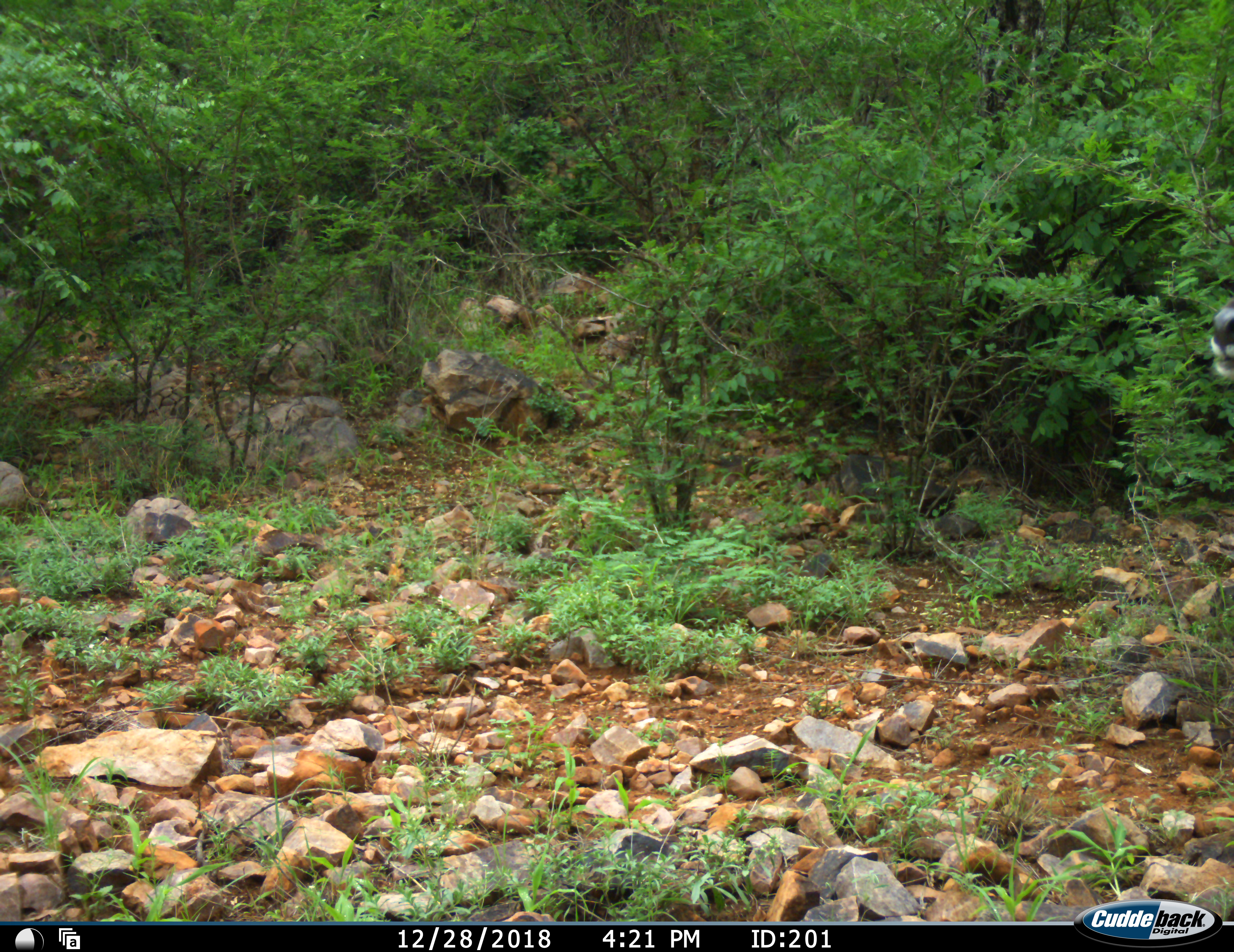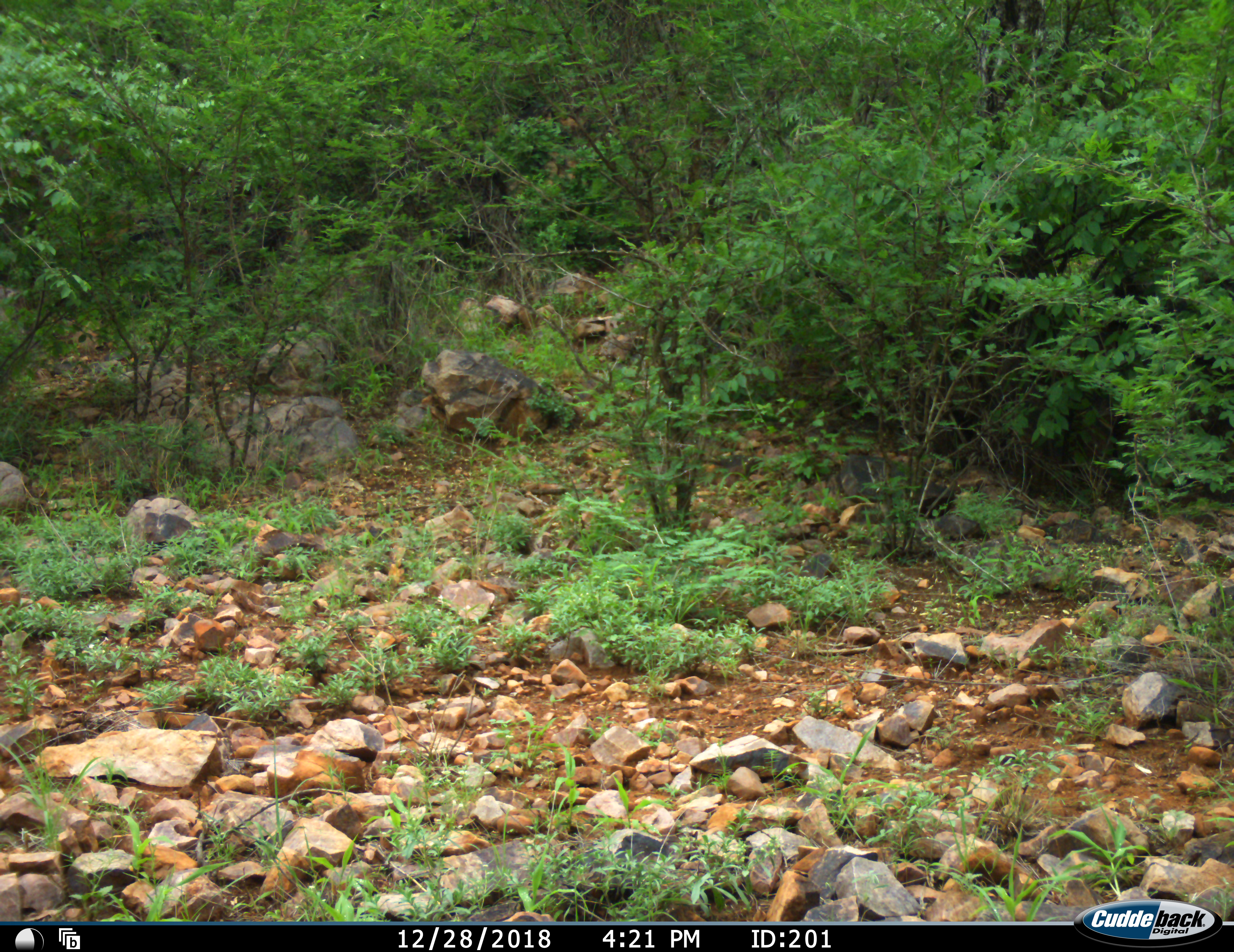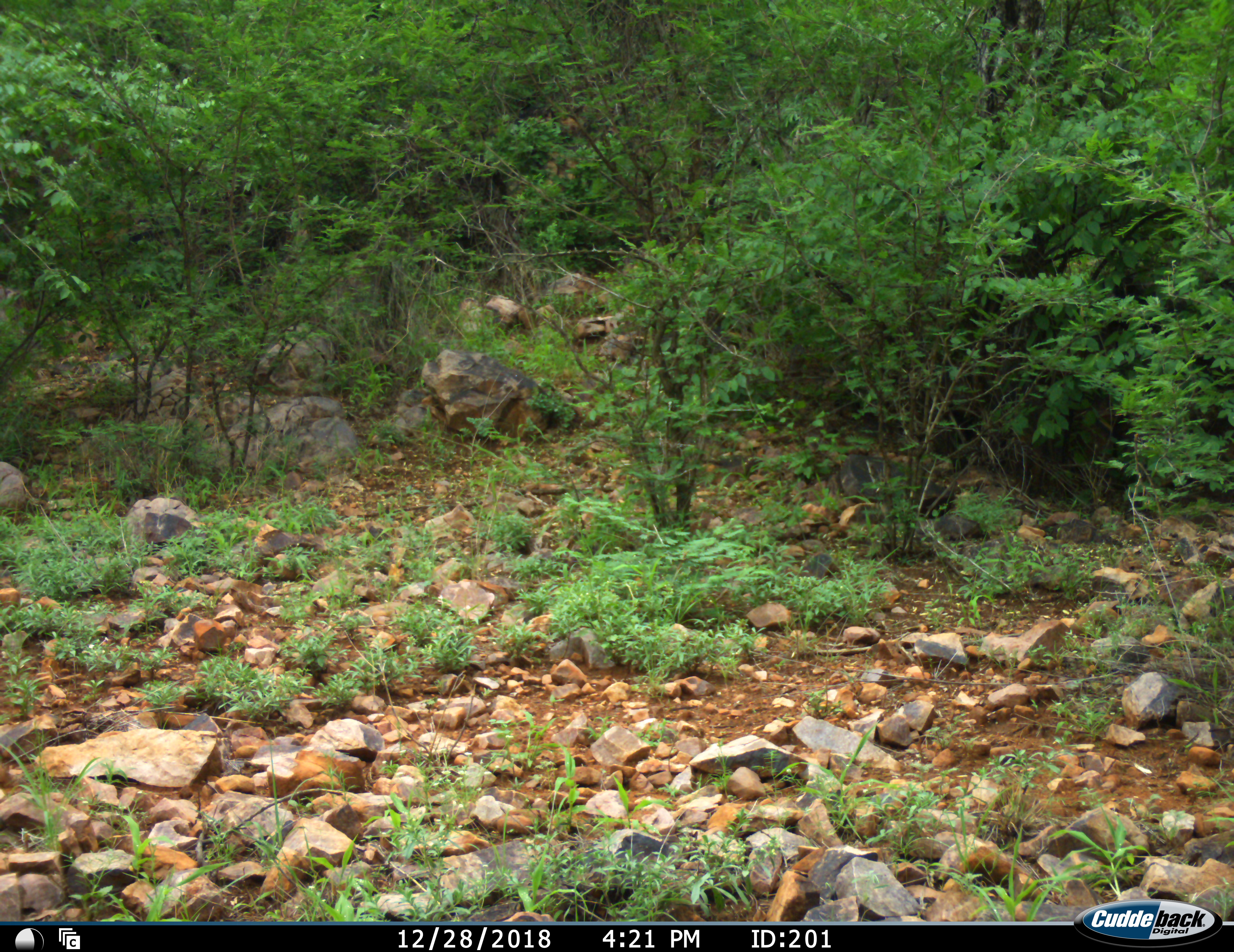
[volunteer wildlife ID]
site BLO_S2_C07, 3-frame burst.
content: unidentified animal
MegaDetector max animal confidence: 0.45